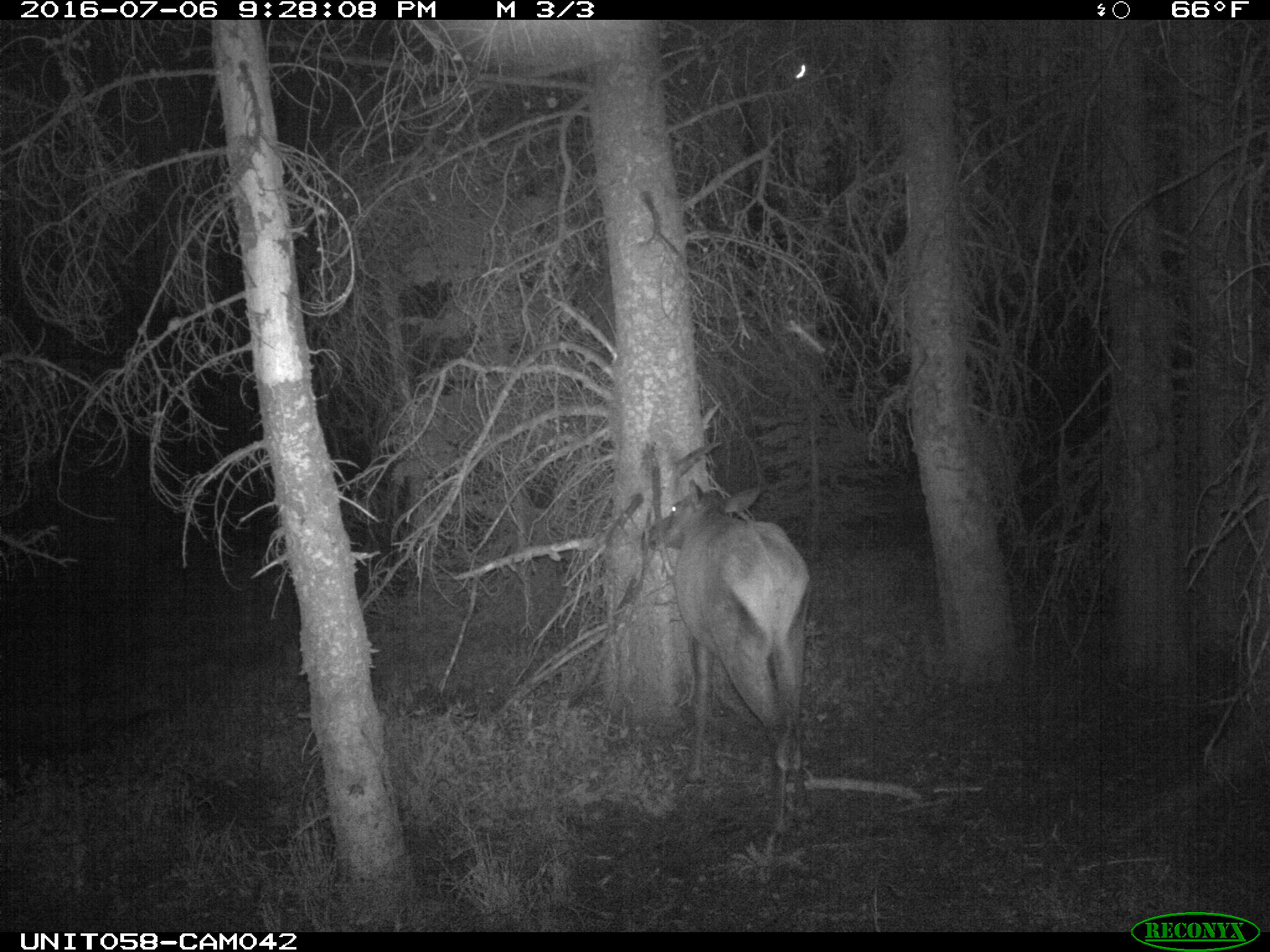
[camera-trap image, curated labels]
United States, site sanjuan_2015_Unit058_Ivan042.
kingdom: Animalia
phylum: Chordata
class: Mammalia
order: Artiodactyla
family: Cervidae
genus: Cervus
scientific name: Cervus elaphus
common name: red deer